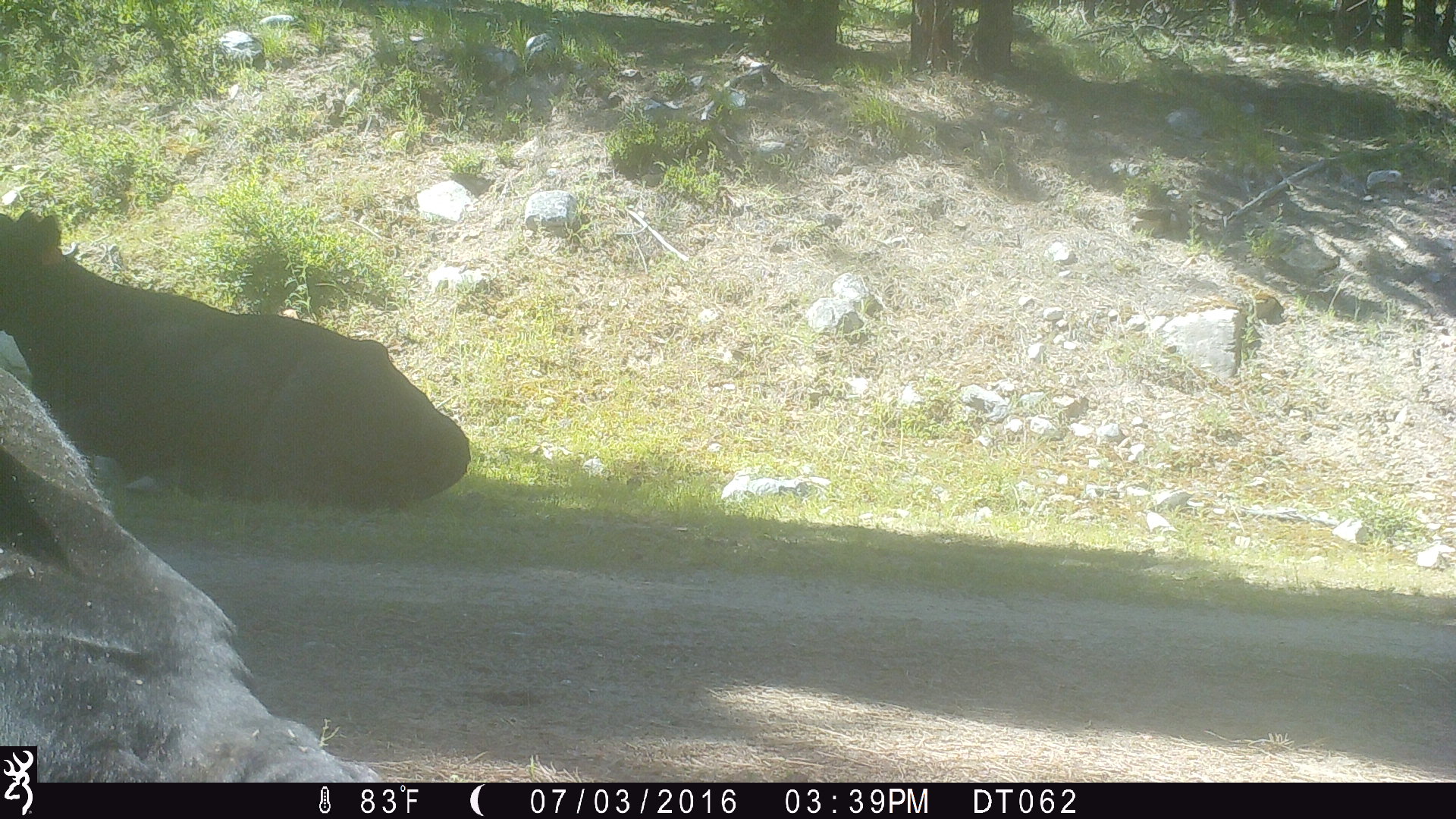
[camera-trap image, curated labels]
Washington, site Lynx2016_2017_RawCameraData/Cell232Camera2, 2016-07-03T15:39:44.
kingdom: Animalia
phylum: Chordata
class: Mammalia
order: Artiodactyla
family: Bovidae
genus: Bos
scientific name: Bos taurus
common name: domestic cattle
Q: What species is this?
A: Domestic cattle (Bos taurus).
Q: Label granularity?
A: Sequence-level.